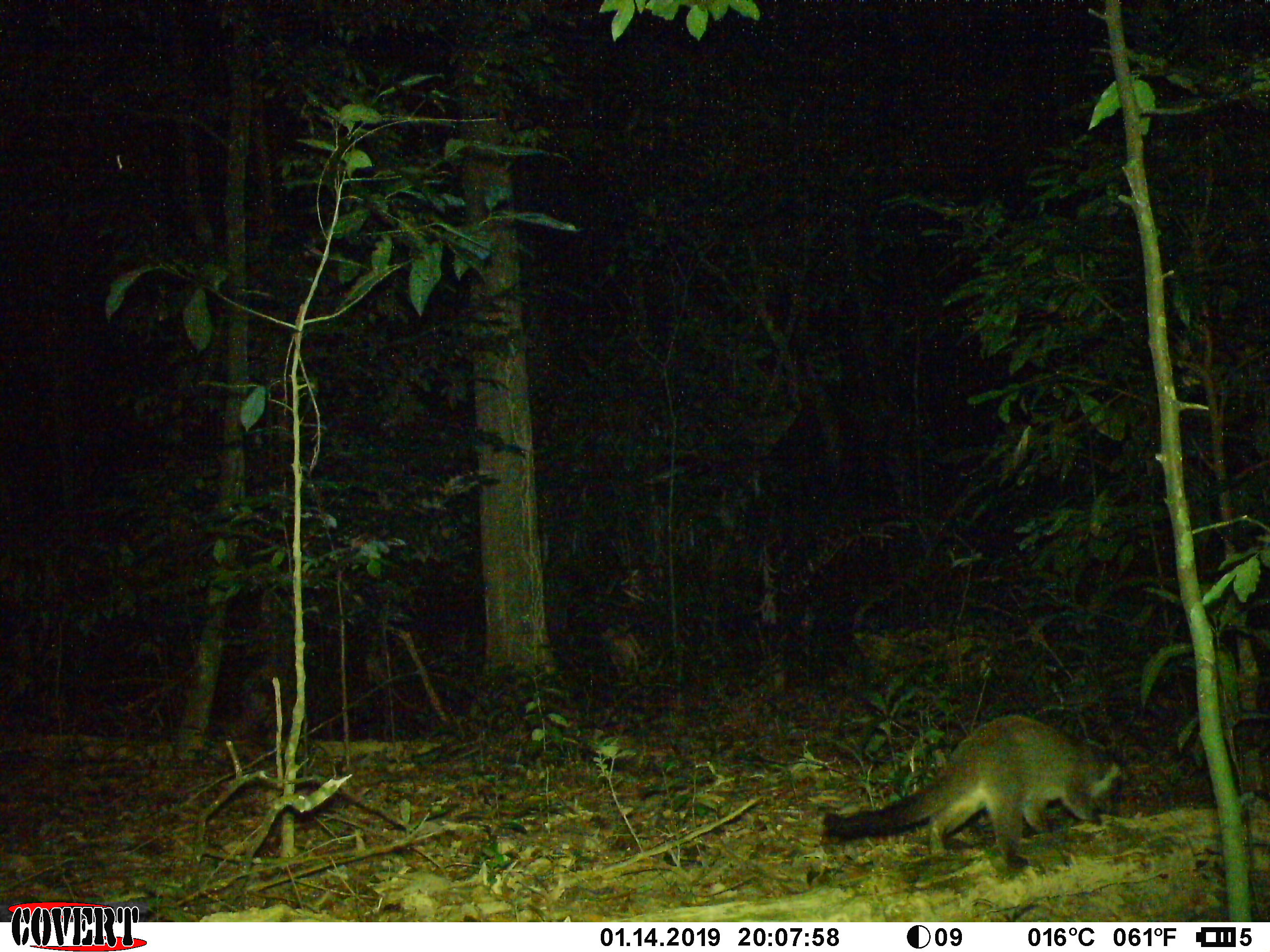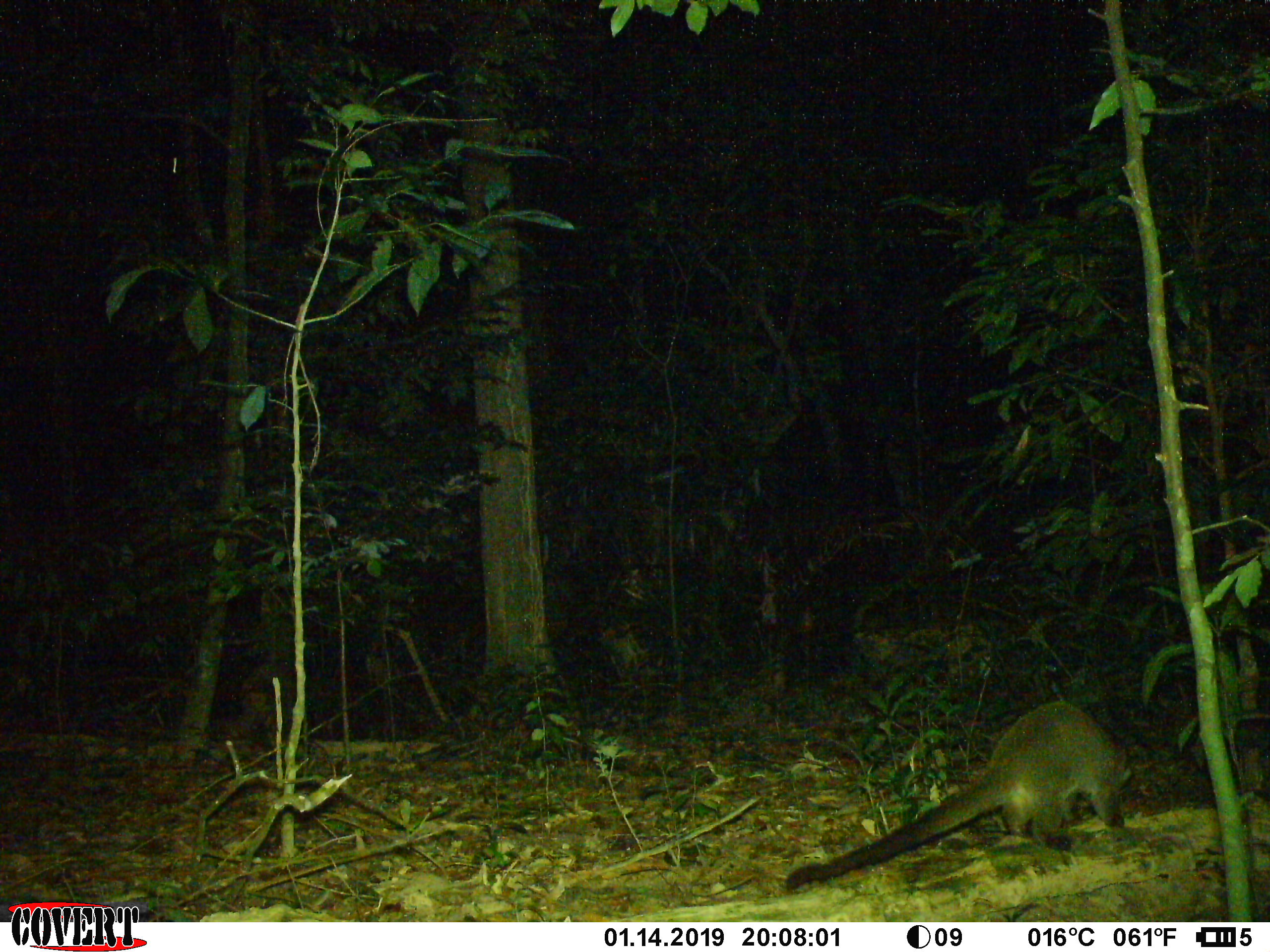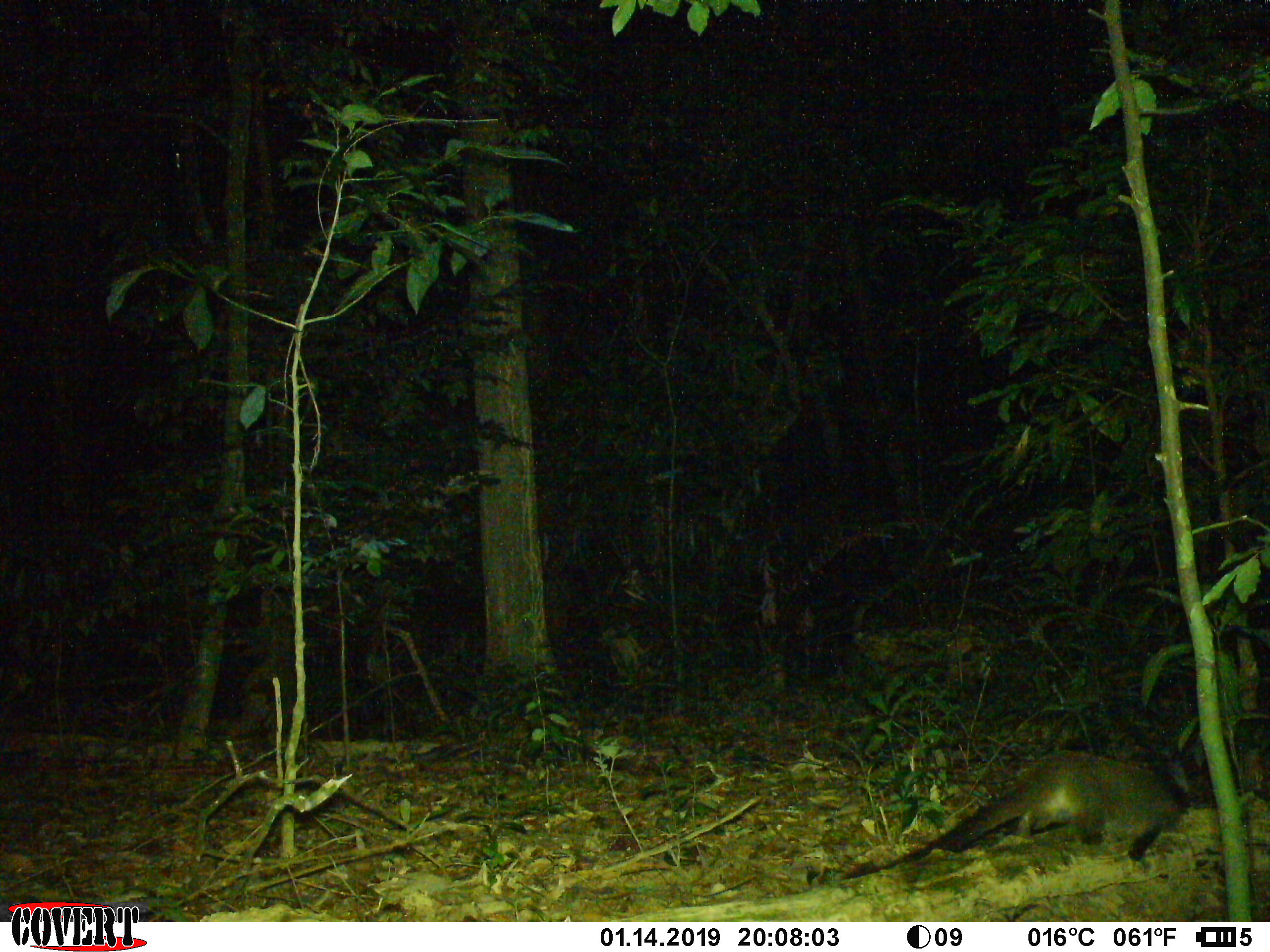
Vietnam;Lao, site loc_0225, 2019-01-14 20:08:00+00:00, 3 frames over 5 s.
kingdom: Animalia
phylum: Chordata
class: Mammalia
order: Carnivora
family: Viverridae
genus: Paguma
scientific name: Paguma larvata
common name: masked palm civet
Masked palm civet (Paguma larvata). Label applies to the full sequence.